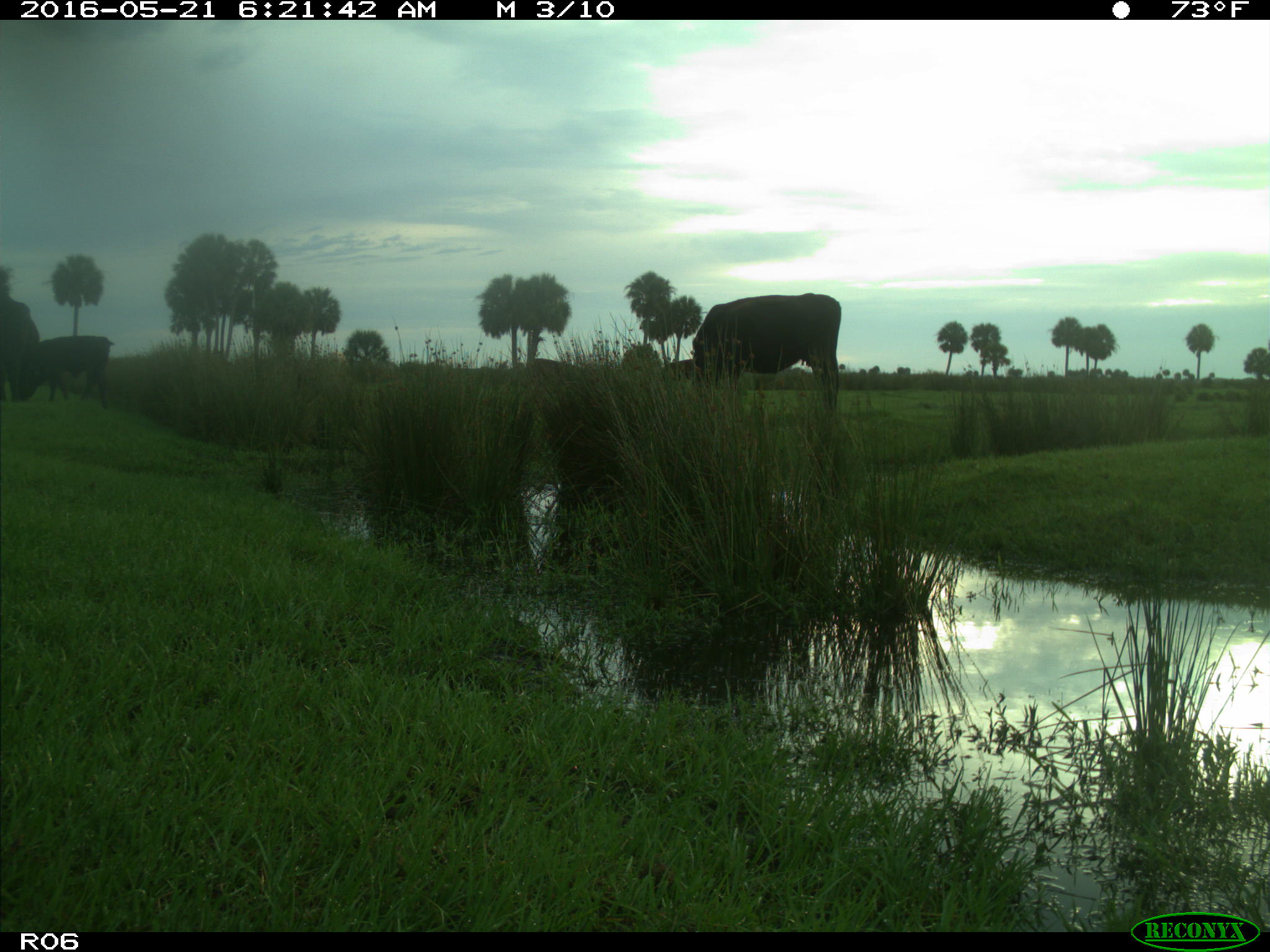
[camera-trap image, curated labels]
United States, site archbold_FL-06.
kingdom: Animalia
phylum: Chordata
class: Mammalia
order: Artiodactyla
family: Bovidae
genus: Bos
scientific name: Bos taurus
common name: domestic cow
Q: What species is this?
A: Bos taurus (domestic cow).